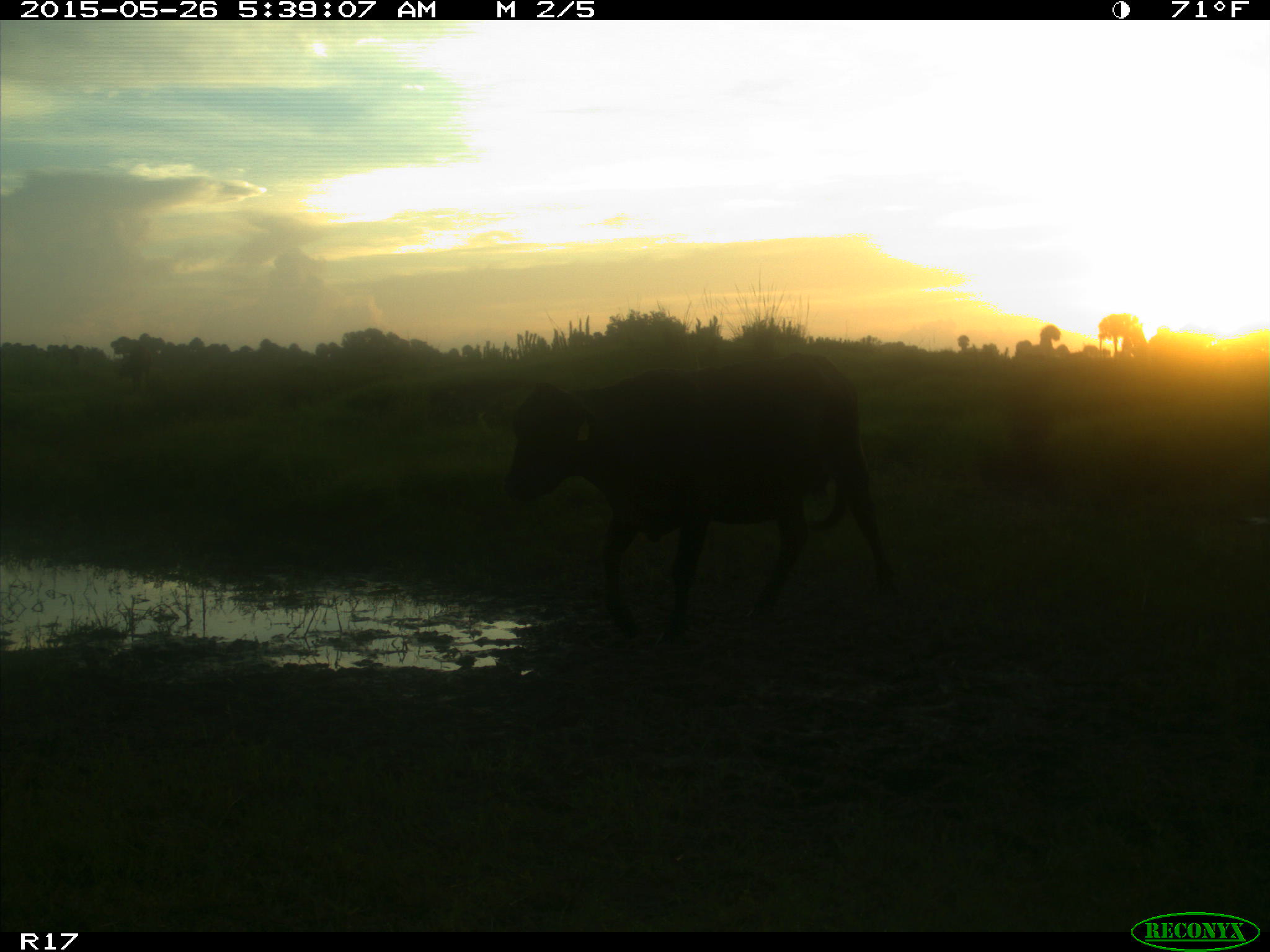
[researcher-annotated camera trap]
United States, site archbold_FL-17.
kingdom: Animalia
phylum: Chordata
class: Mammalia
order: Artiodactyla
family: Bovidae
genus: Bos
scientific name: Bos taurus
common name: domestic cow